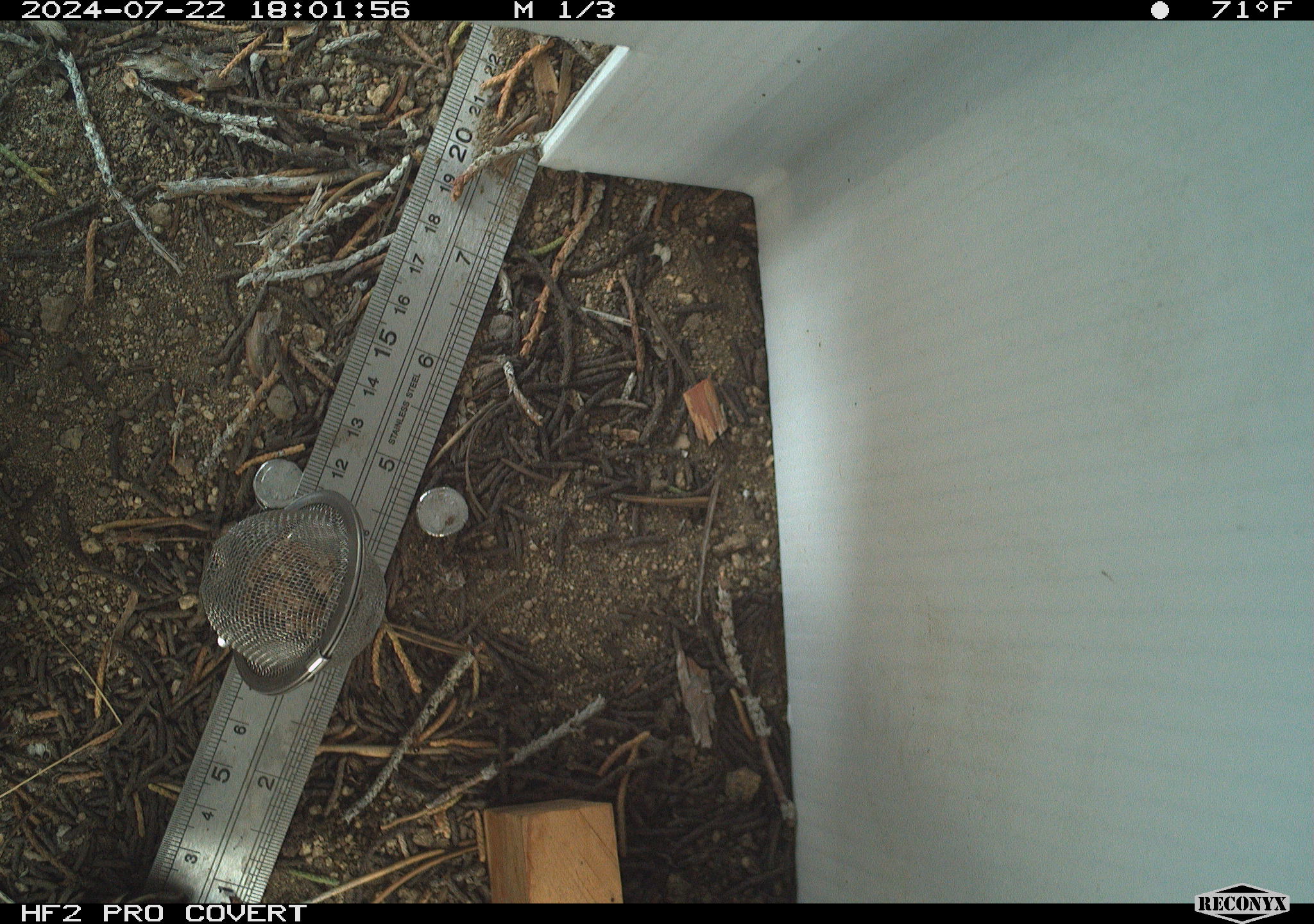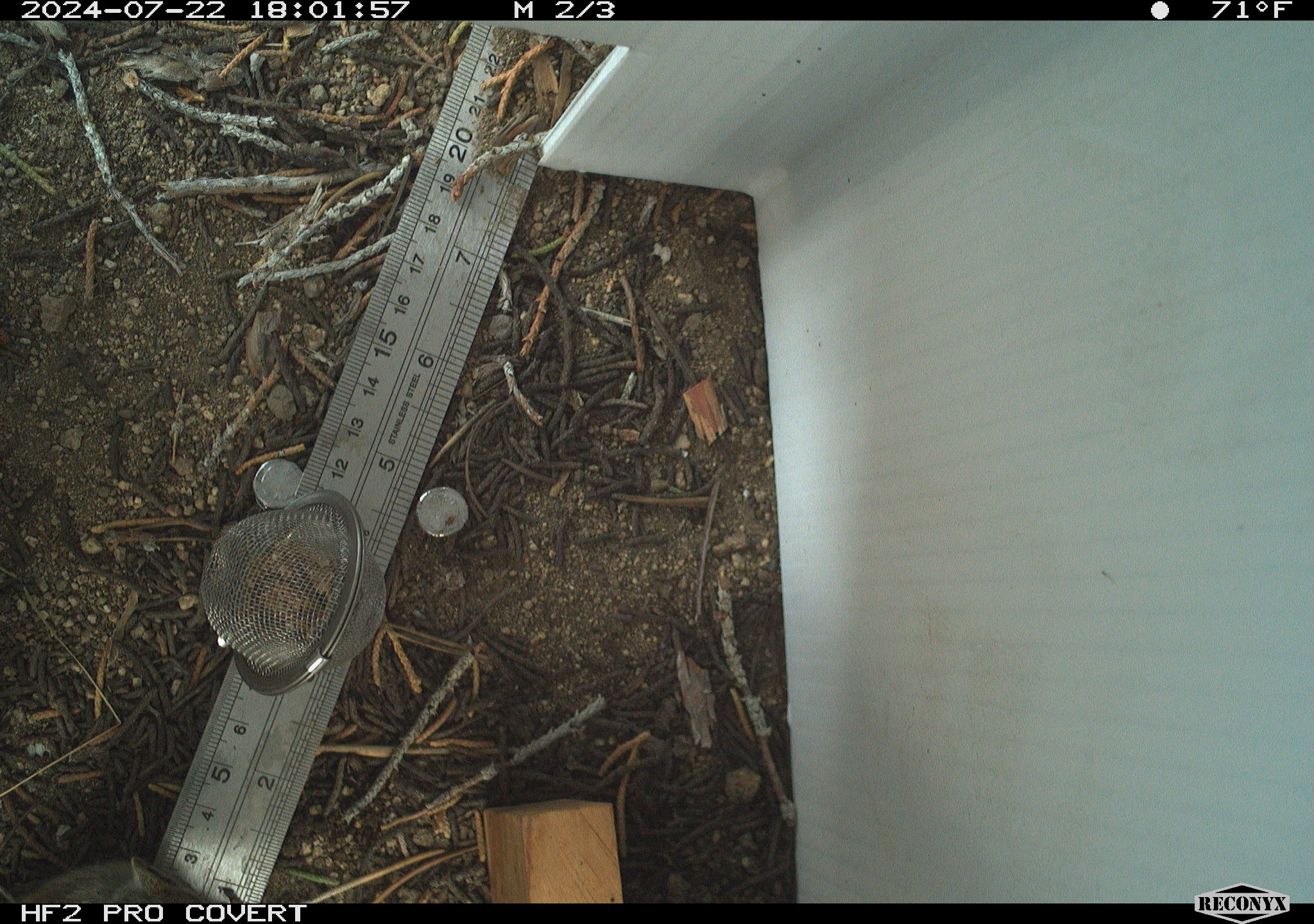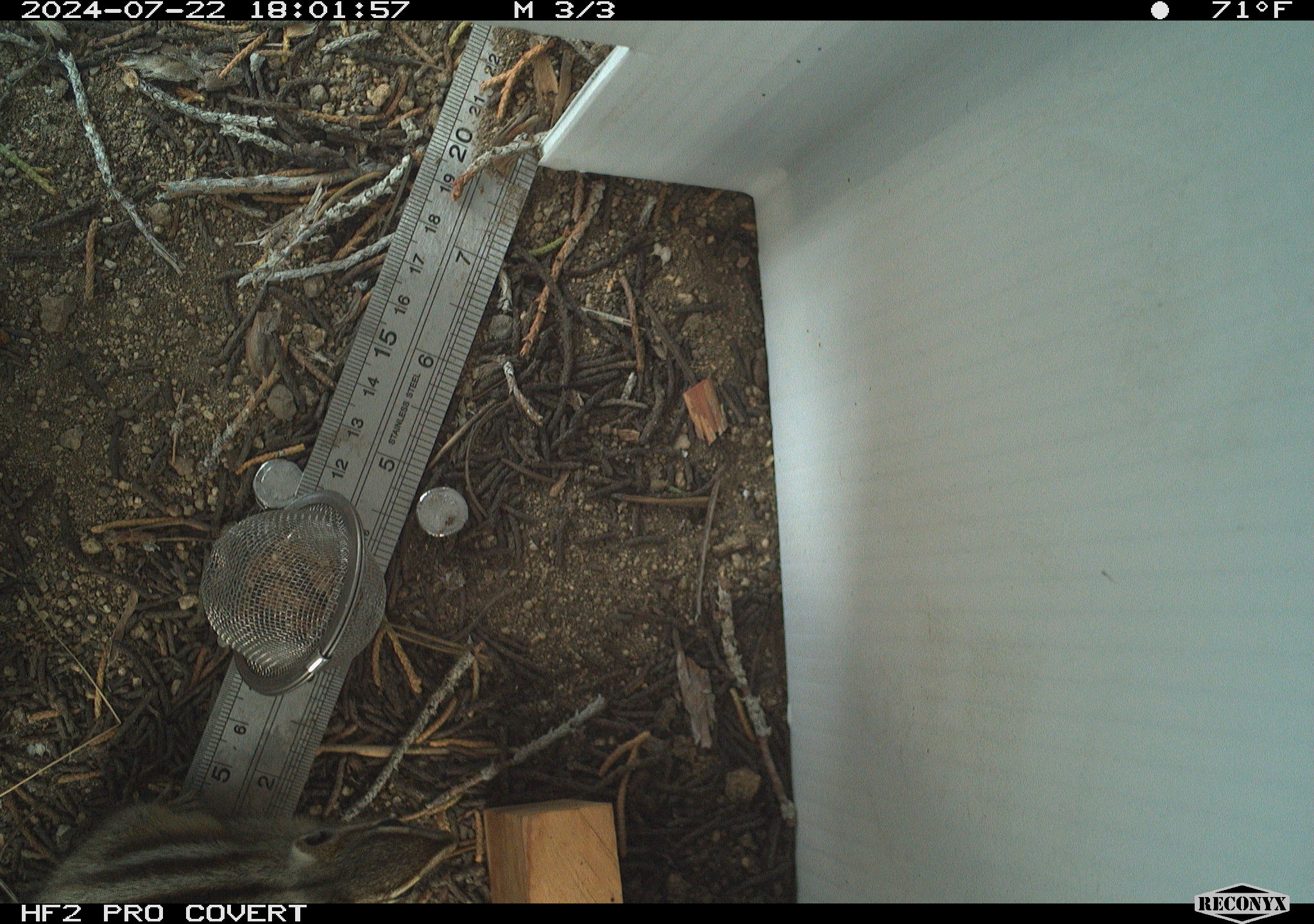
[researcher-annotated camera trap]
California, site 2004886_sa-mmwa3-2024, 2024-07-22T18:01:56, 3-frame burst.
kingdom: Animalia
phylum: Chordata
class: Mammalia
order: Rodentia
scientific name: Rodentia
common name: mouse species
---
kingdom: Animalia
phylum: Chordata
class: Mammalia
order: Rodentia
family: Sciuridae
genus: Neotamias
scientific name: Neotamias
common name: western chipmunks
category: neotamias species